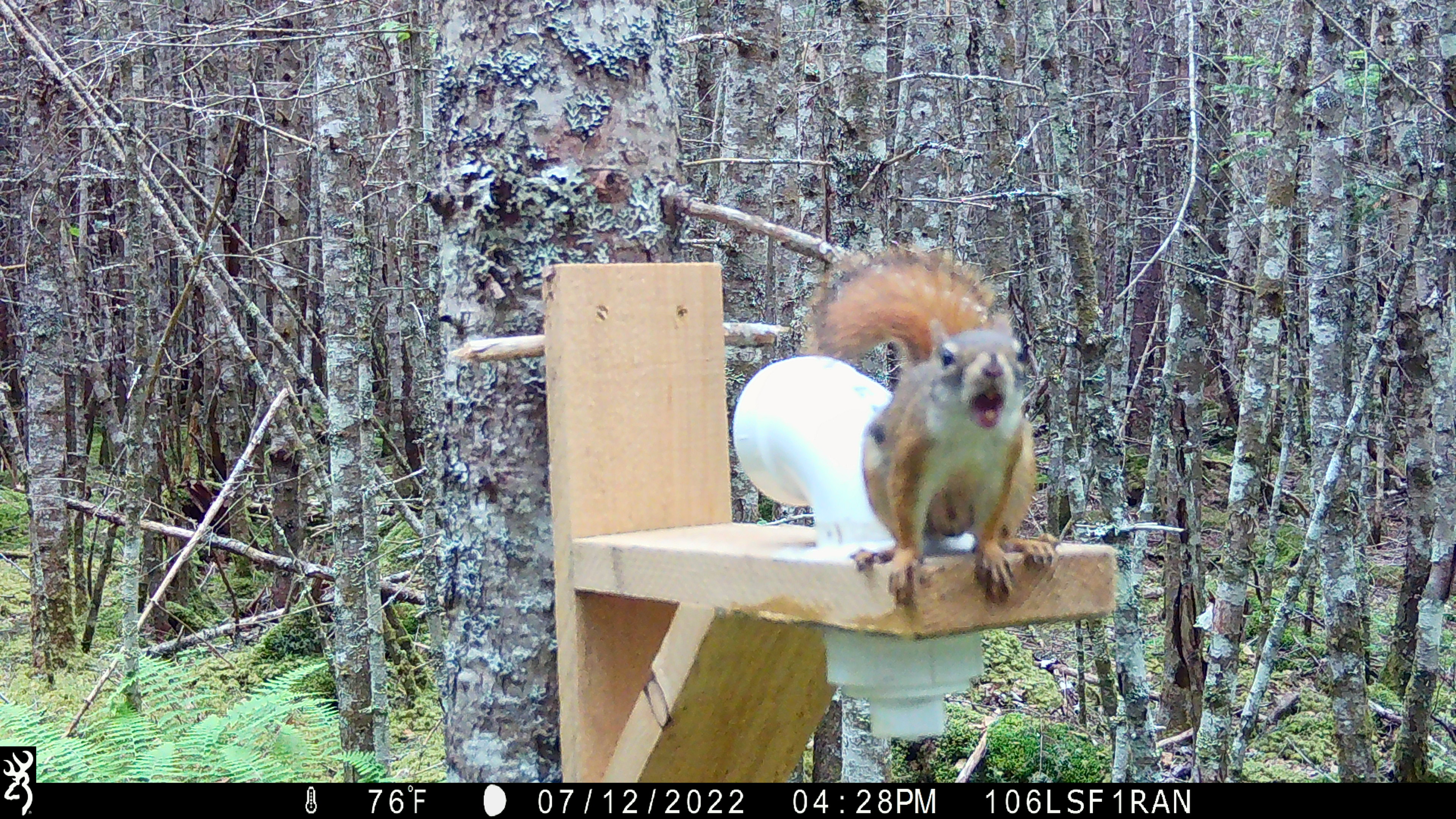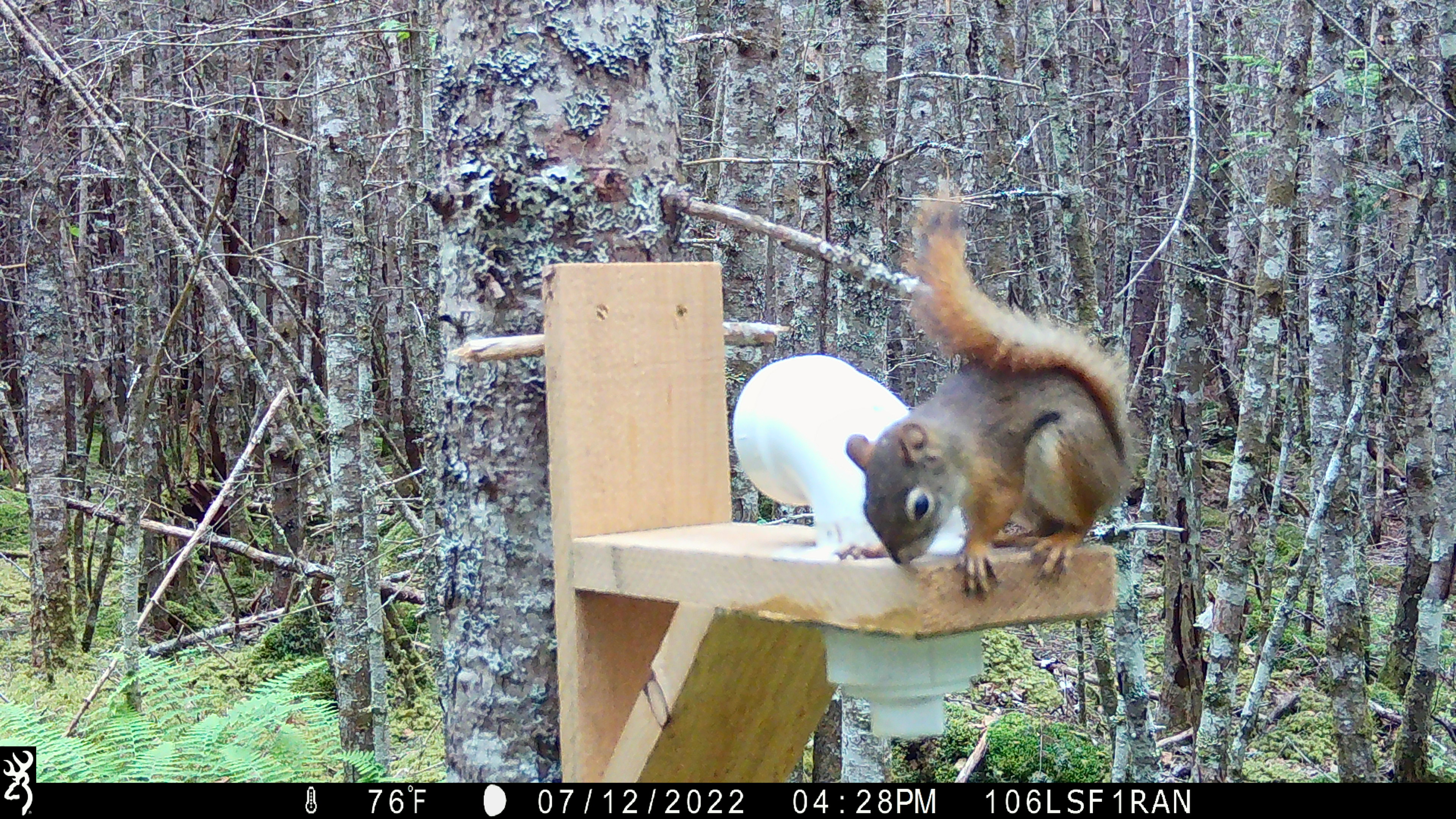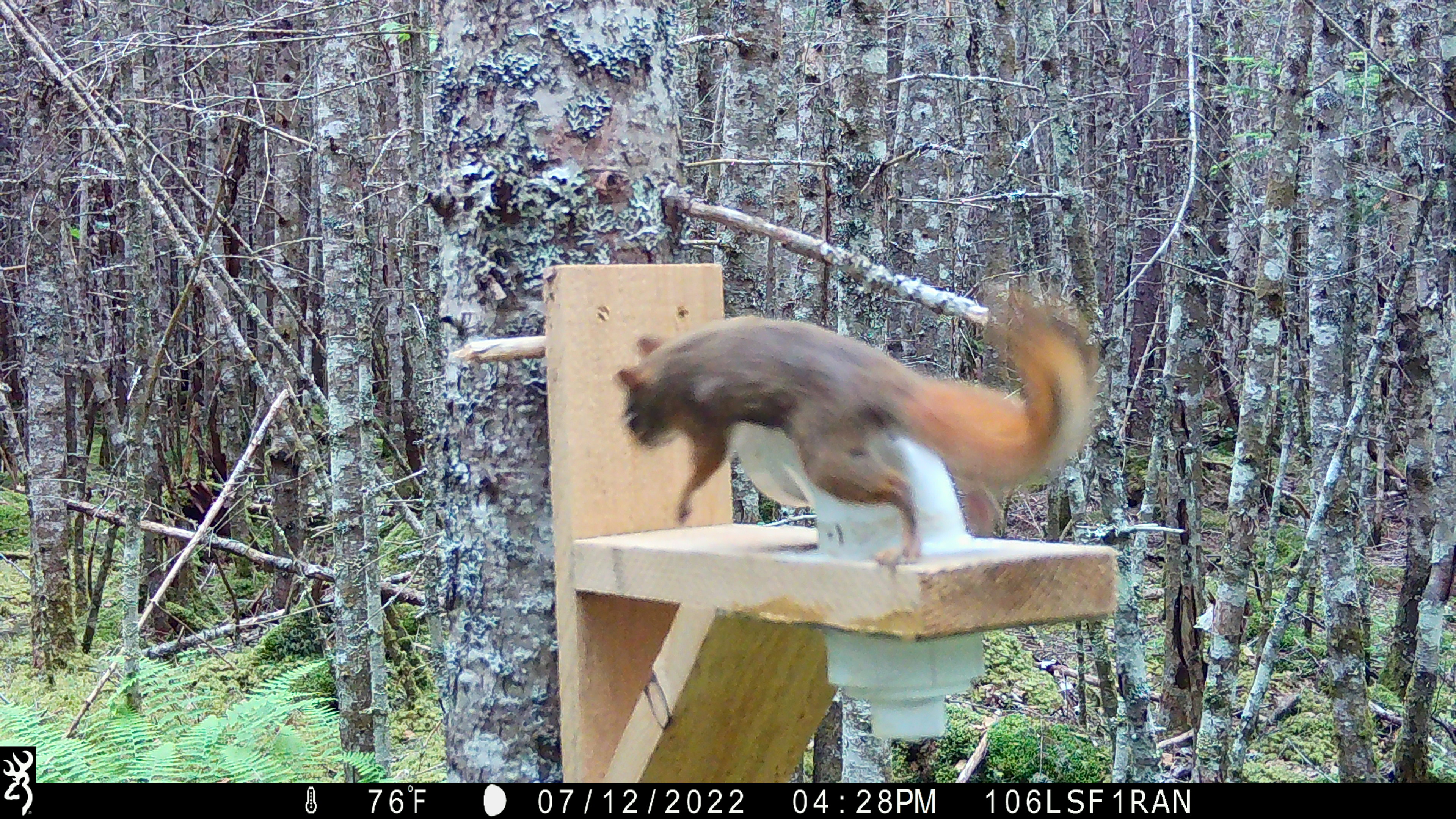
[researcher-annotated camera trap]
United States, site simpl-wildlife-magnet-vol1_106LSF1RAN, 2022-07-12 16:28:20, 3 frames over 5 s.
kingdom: Animalia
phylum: Chordata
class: Mammalia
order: Rodentia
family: Sciuridae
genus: Tamiasciurus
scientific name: Tamiasciurus hudsonicus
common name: red squirrel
Red squirrel (Tamiasciurus hudsonicus).